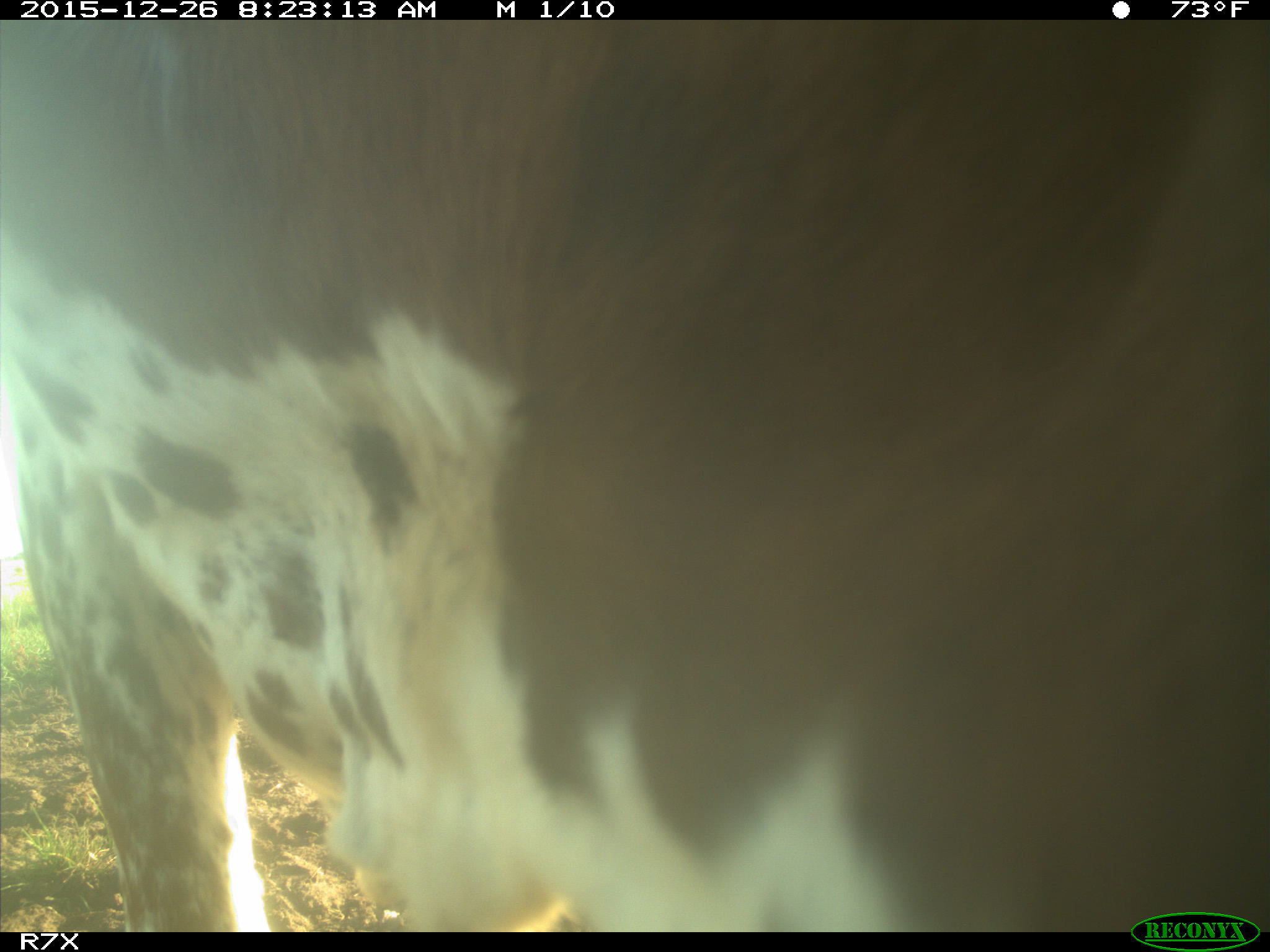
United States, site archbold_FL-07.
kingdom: Animalia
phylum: Chordata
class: Mammalia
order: Artiodactyla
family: Bovidae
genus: Bos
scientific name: Bos taurus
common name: domestic cow